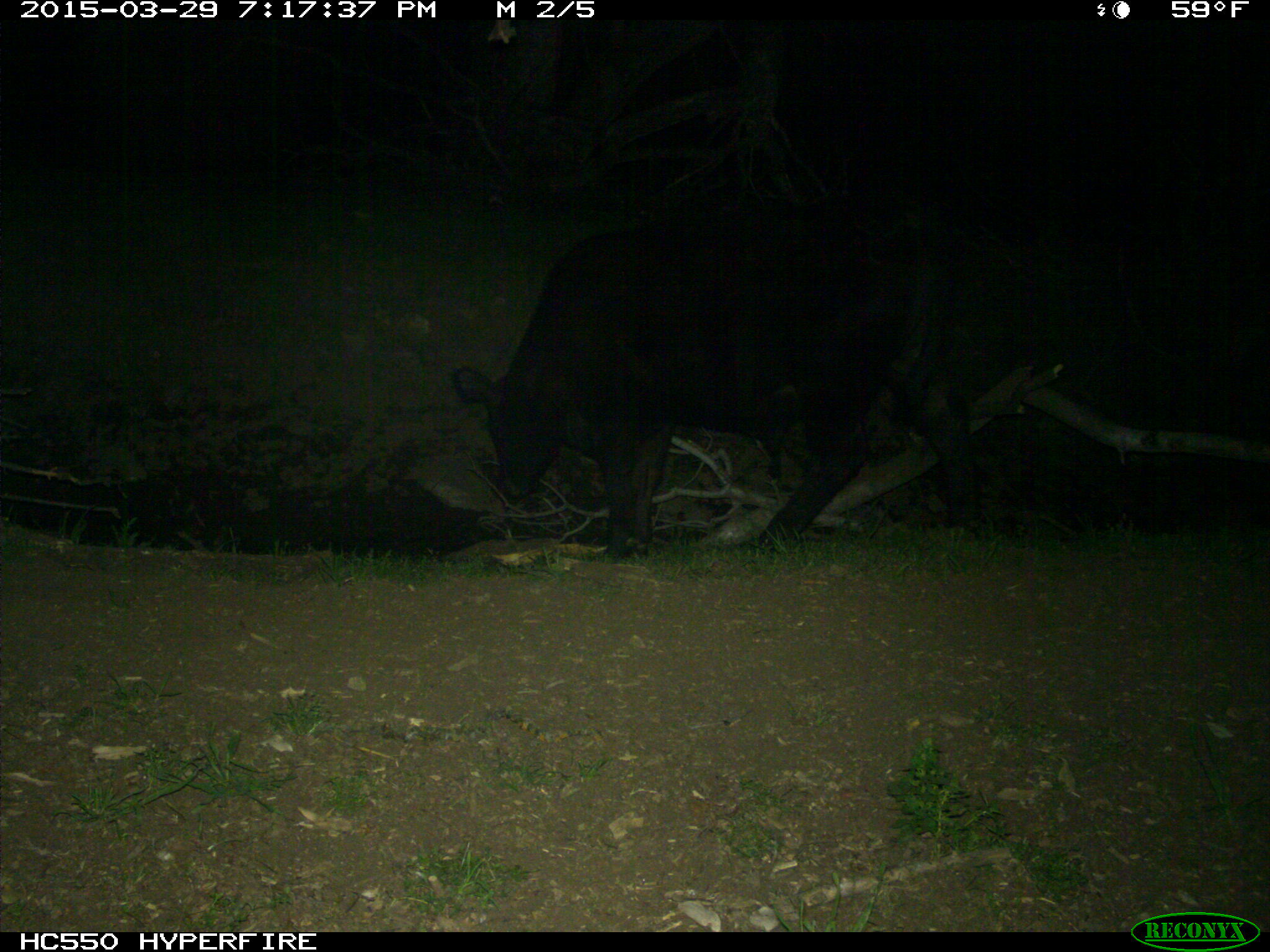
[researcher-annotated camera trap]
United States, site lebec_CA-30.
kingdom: Animalia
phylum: Chordata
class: Mammalia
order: Artiodactyla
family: Bovidae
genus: Bos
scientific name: Bos taurus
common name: domestic cow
Bos taurus (domestic cow).